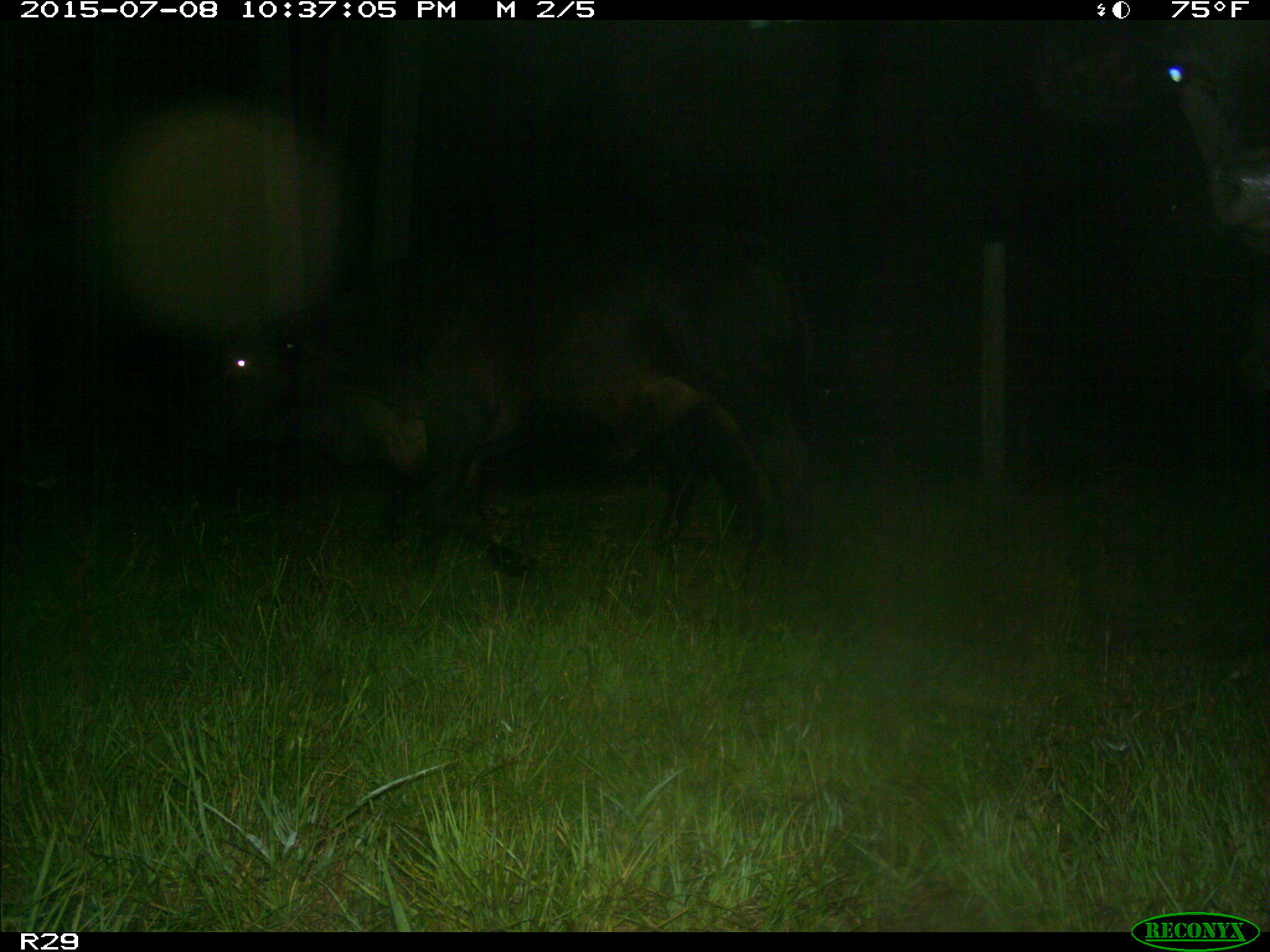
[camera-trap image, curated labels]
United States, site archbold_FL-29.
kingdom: Animalia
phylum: Chordata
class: Mammalia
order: Artiodactyla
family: Bovidae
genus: Bos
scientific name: Bos taurus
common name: domestic cow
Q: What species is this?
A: Bos taurus (domestic cow).